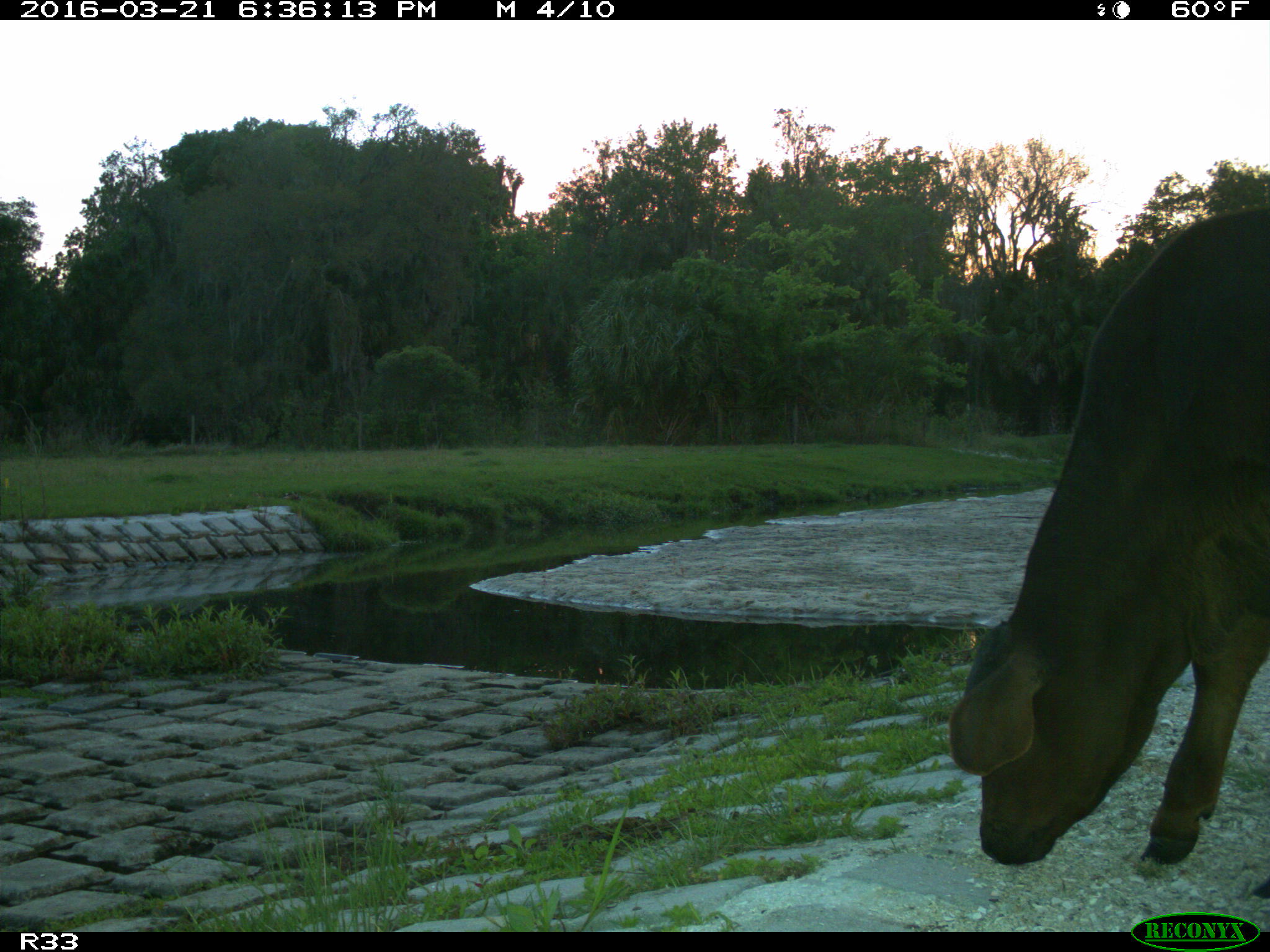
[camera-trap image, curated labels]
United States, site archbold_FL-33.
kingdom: Animalia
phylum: Chordata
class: Mammalia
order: Artiodactyla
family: Bovidae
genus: Bos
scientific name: Bos taurus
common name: domestic cow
Bos taurus (domestic cow).